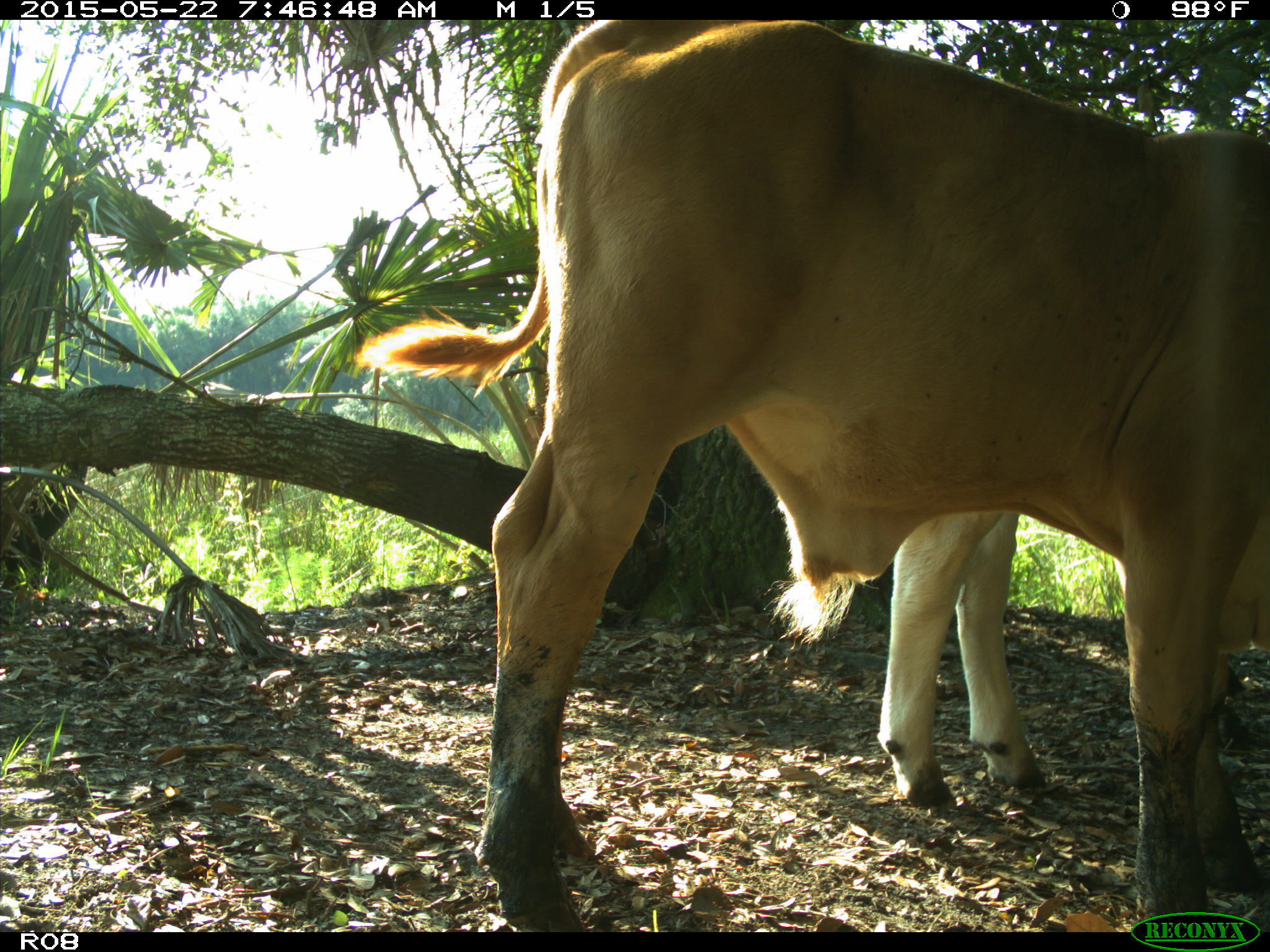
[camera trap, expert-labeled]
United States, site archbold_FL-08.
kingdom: Animalia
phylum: Chordata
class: Mammalia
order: Artiodactyla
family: Bovidae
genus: Bos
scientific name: Bos taurus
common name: domestic cow